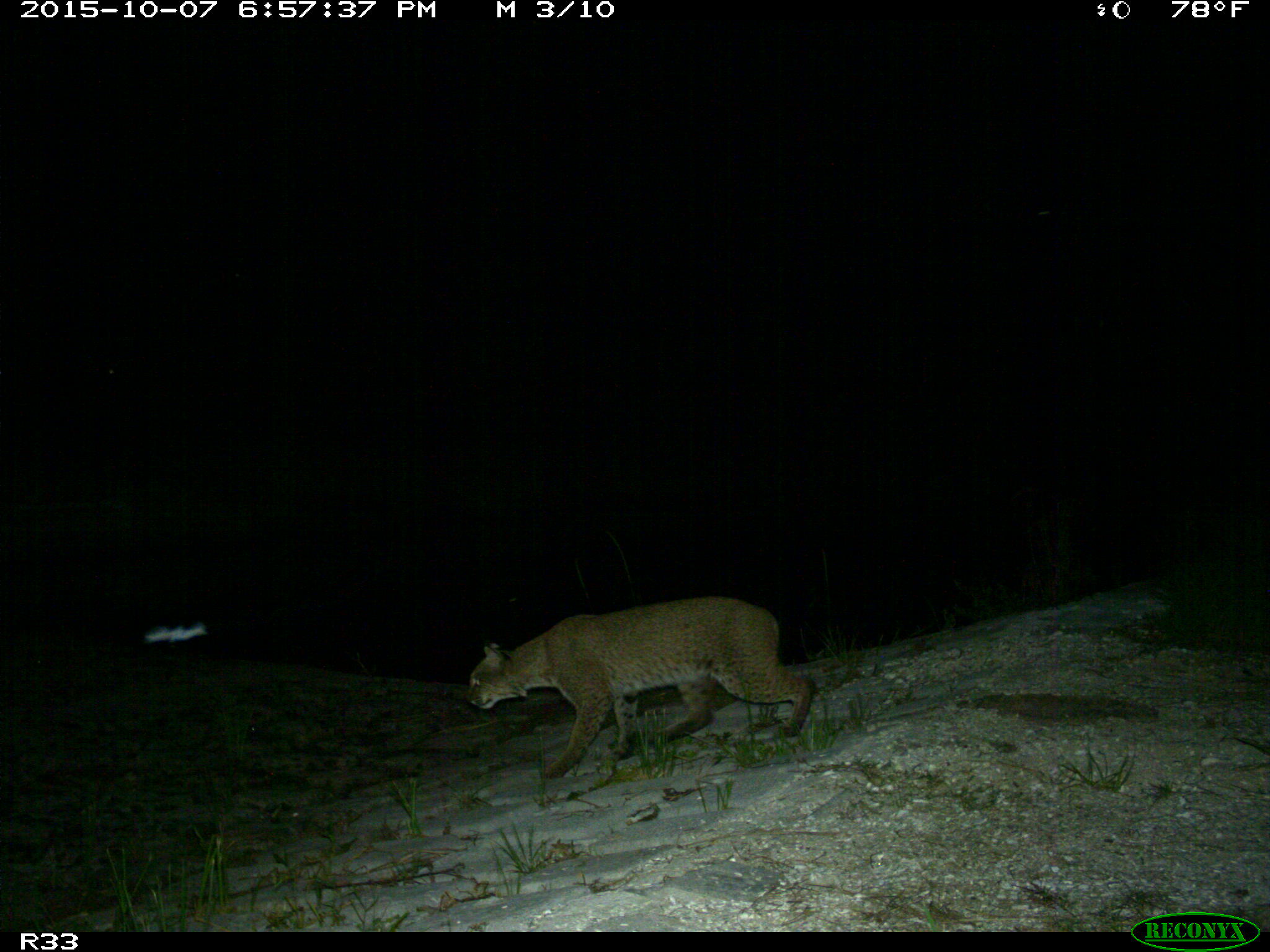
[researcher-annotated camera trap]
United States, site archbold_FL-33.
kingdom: Animalia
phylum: Chordata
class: Mammalia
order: Carnivora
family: Felidae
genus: Lynx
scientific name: Lynx rufus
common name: bobcat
Lynx rufus (bobcat).